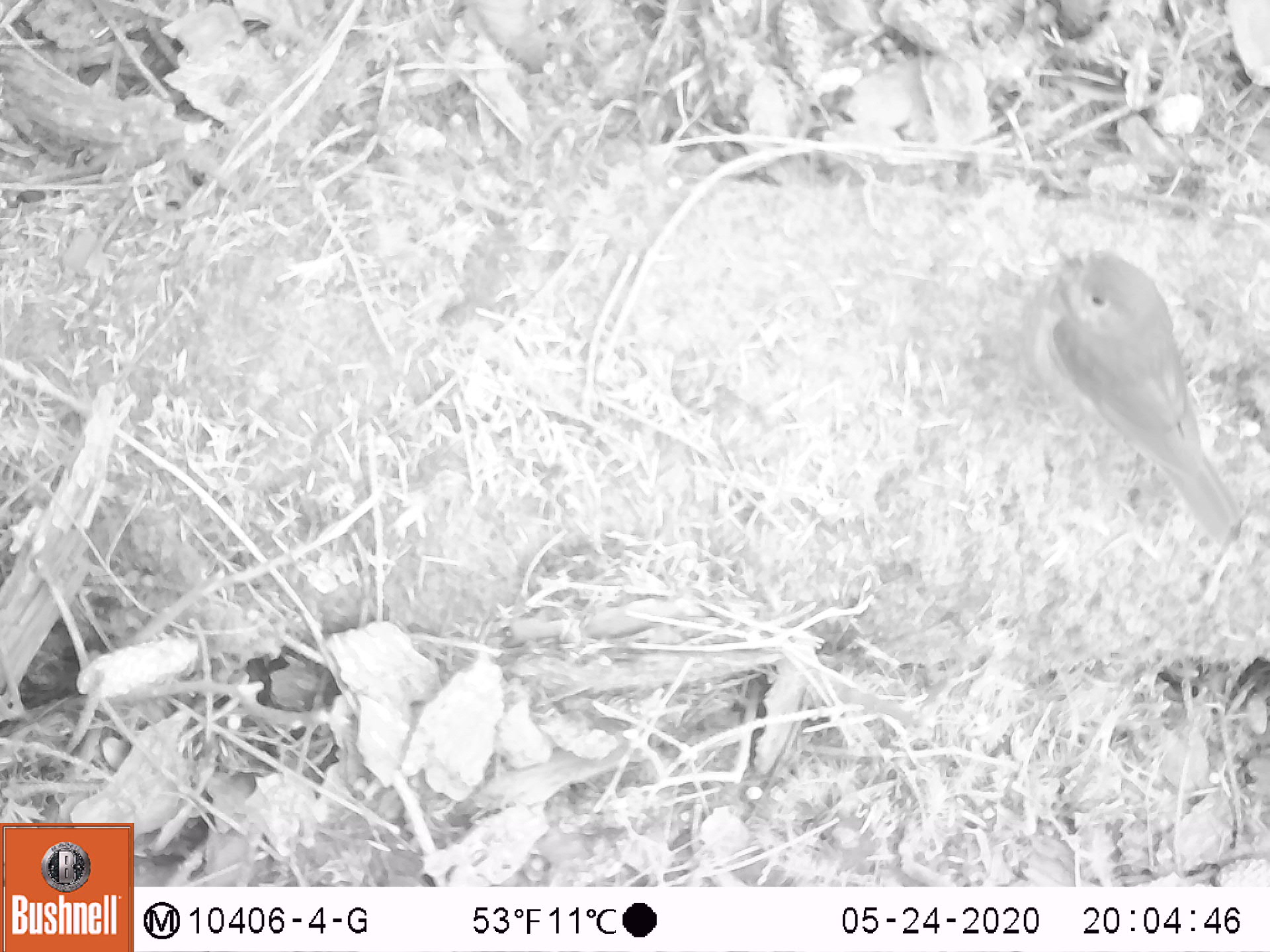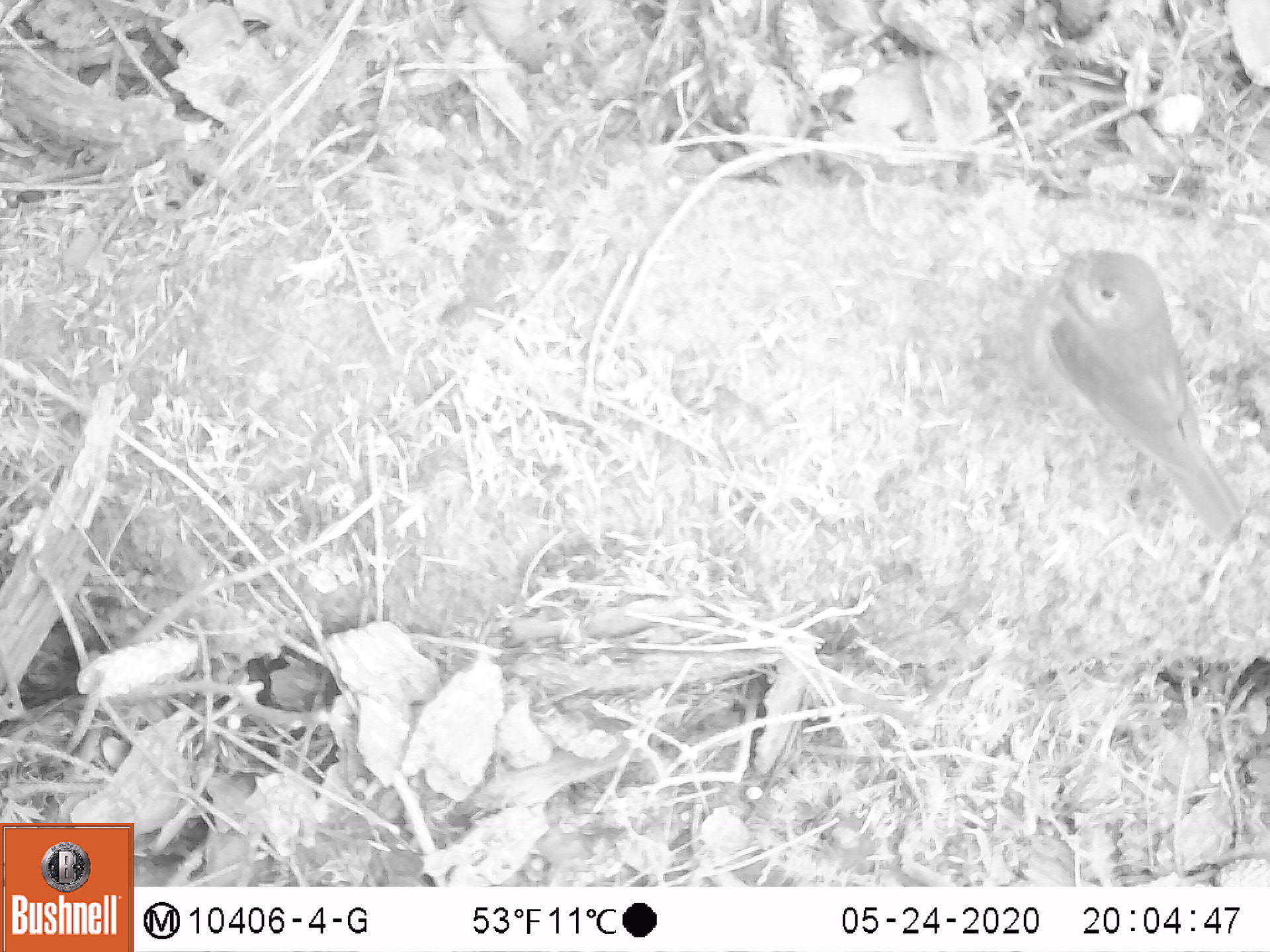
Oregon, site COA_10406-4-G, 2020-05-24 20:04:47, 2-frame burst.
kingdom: Animalia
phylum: Chordata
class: Aves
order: Passeriformes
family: Turdidae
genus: Catharus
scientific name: Catharus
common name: brown thrushes and nightingale-thrushes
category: catharus species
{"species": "catharus species (brown thrushes and nightingale-thrushes) (Catharus)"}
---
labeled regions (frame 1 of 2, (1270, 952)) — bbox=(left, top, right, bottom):
catharus species: bbox=(1014, 205, 1262, 565)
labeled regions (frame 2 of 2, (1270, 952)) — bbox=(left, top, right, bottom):
catharus species: bbox=(1022, 210, 1255, 552)